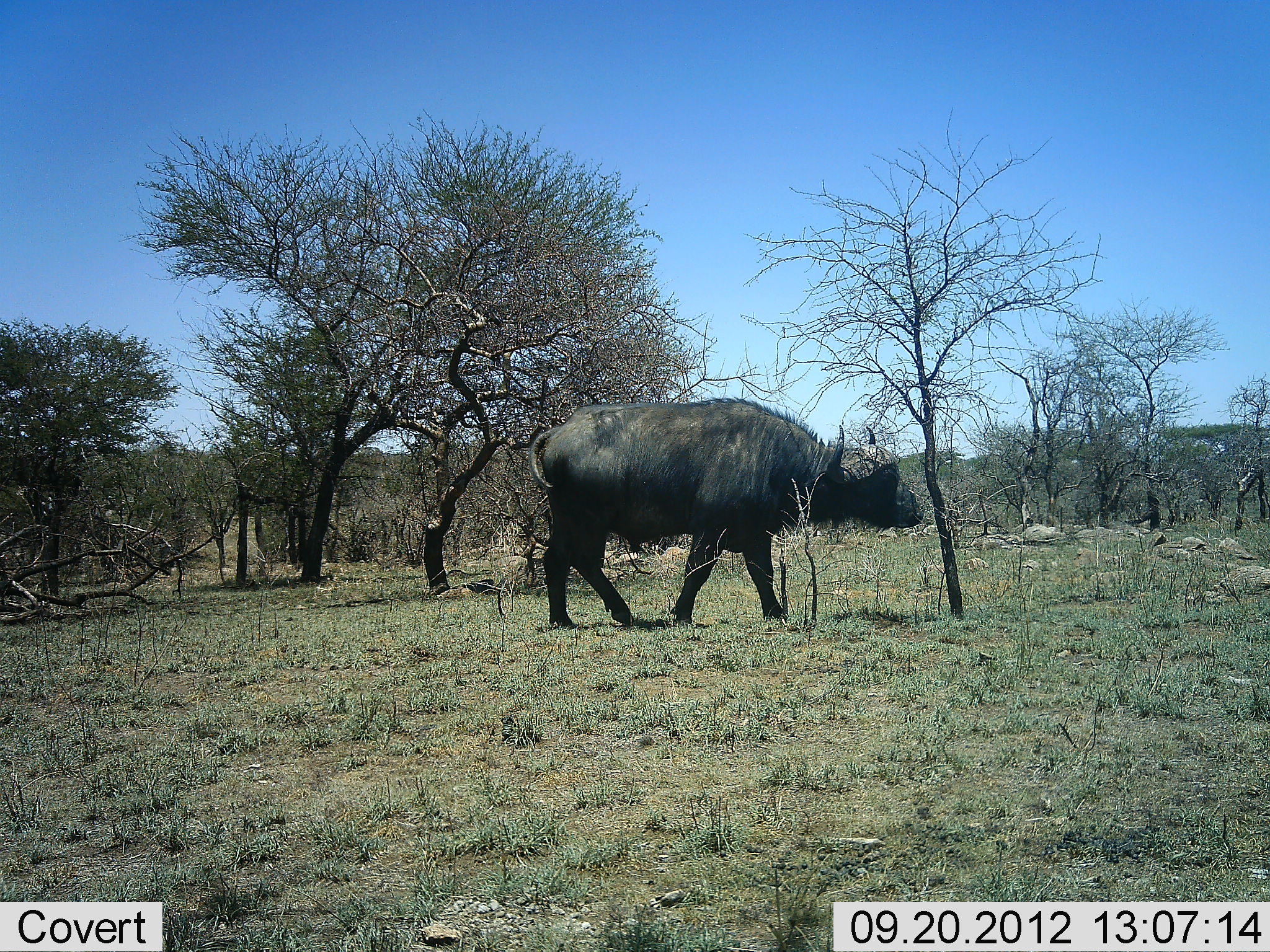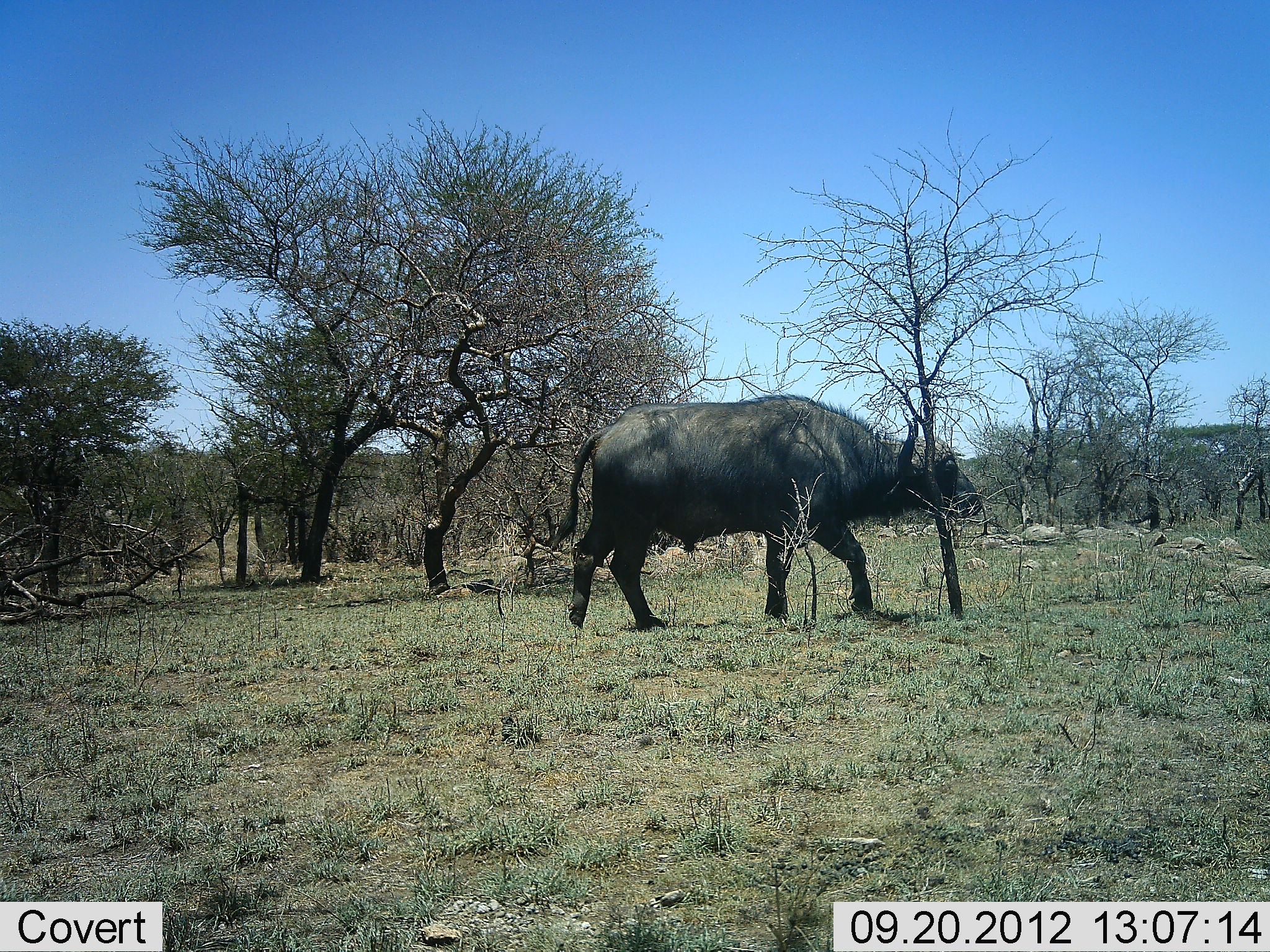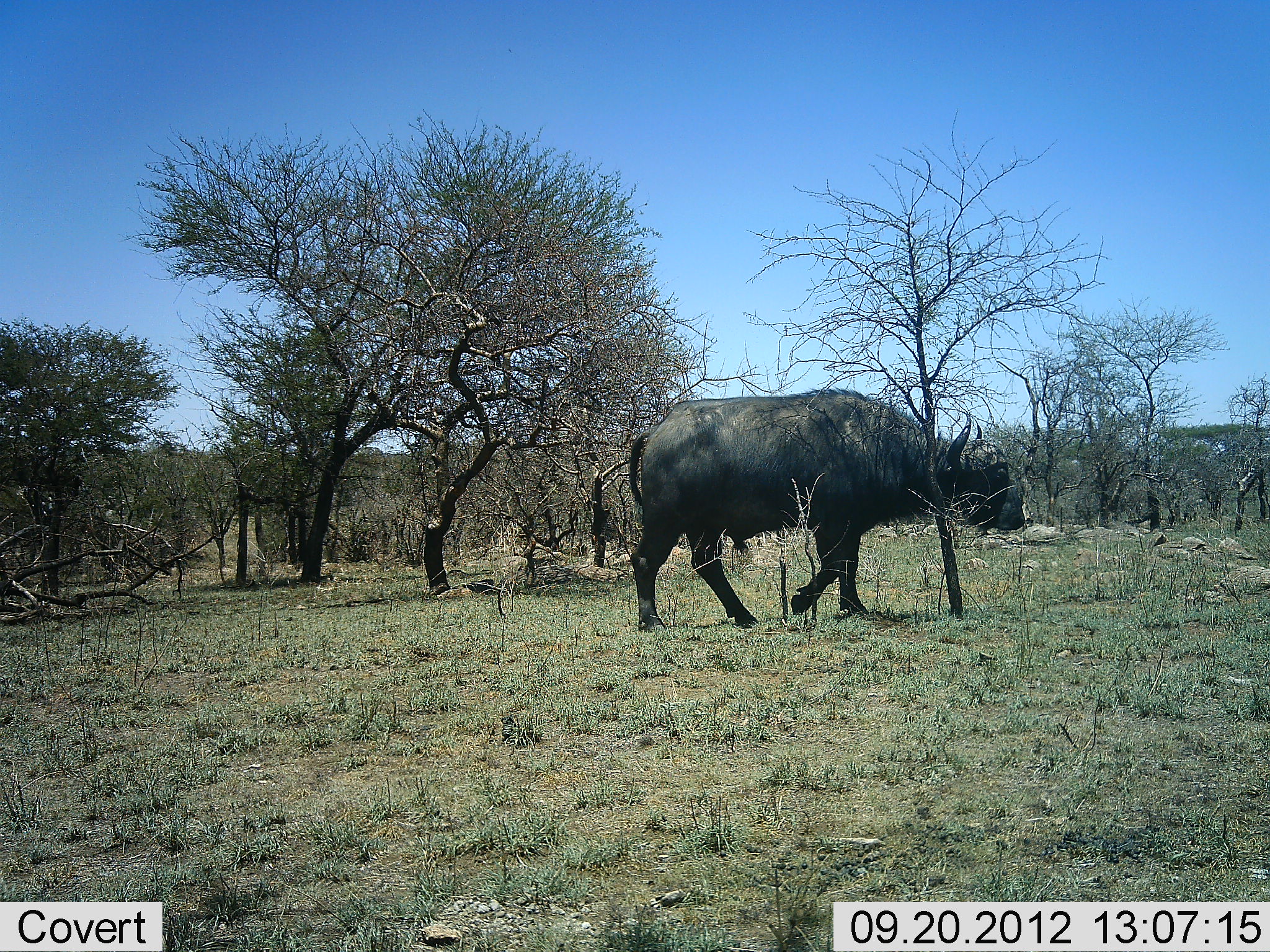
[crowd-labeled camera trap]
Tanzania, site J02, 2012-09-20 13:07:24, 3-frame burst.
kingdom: Animalia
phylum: Chordata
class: Mammalia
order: Artiodactyla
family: Bovidae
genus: Syncerus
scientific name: Syncerus caffer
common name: cape buffalo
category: buffalo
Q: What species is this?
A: Buffalo (cape buffalo) (Syncerus caffer).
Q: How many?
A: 1.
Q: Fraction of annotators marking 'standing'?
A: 0%.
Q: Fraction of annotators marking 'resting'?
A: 0%.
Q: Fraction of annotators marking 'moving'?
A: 100%.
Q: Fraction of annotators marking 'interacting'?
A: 0%.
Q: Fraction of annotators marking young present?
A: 0%.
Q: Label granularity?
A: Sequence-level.